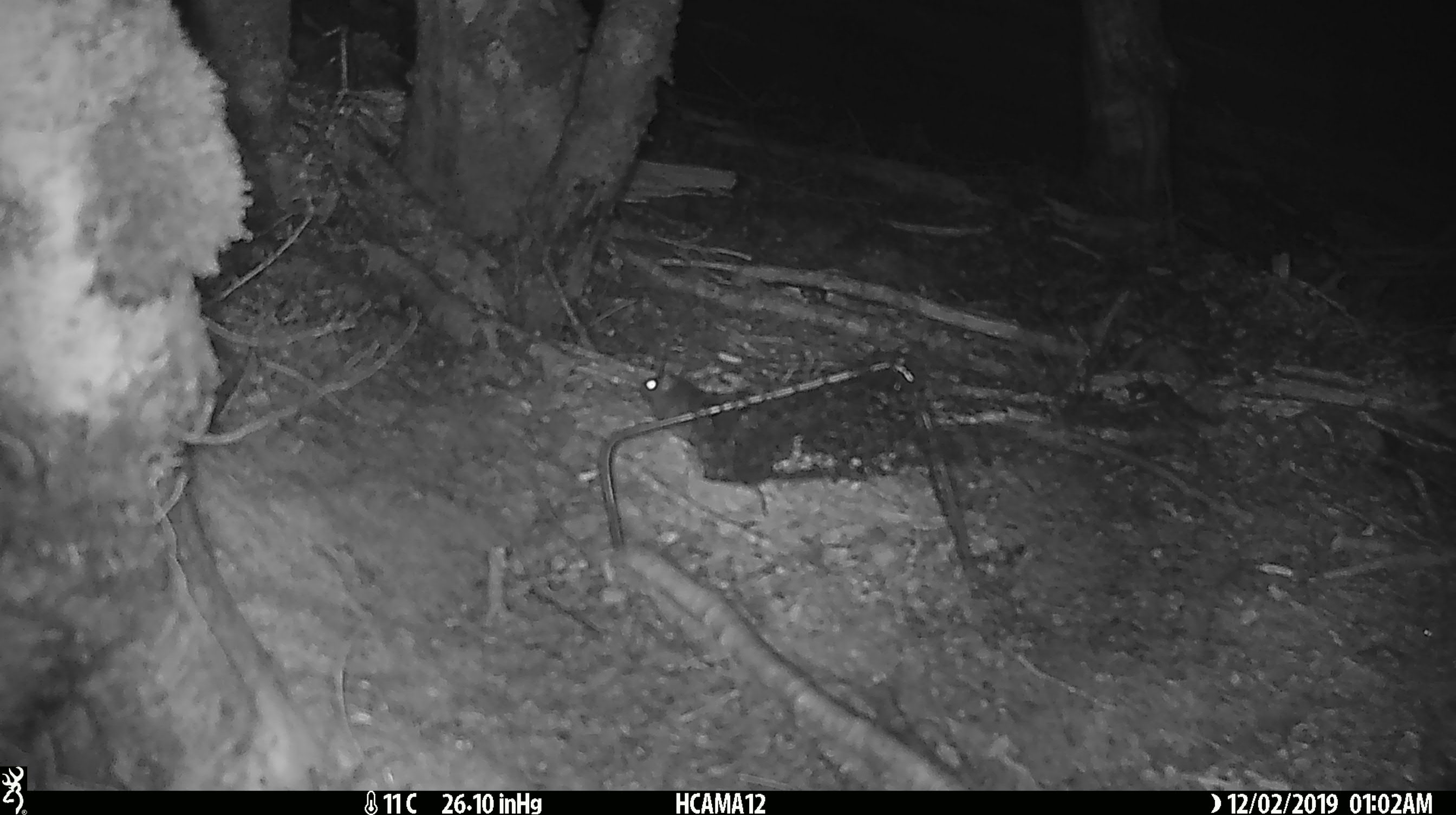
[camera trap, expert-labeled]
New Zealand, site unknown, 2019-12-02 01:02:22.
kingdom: Animalia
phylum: Chordata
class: Mammalia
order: Rodentia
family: Muridae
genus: Mus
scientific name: Mus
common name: mouse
Mouse (Mus).